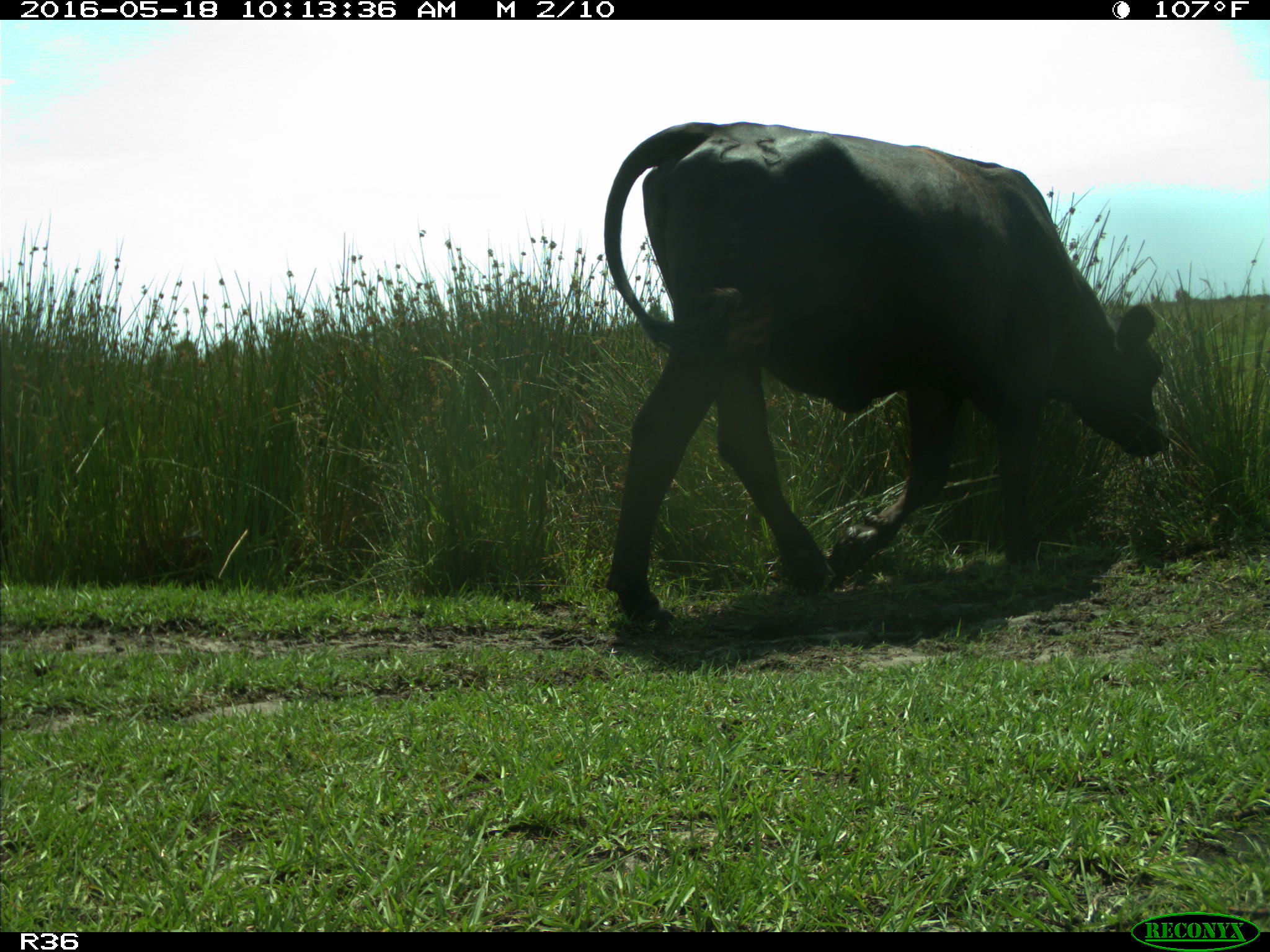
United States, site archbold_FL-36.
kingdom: Animalia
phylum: Chordata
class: Mammalia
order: Artiodactyla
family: Bovidae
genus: Bos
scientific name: Bos taurus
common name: domestic cow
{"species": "Bos taurus (domestic cow)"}